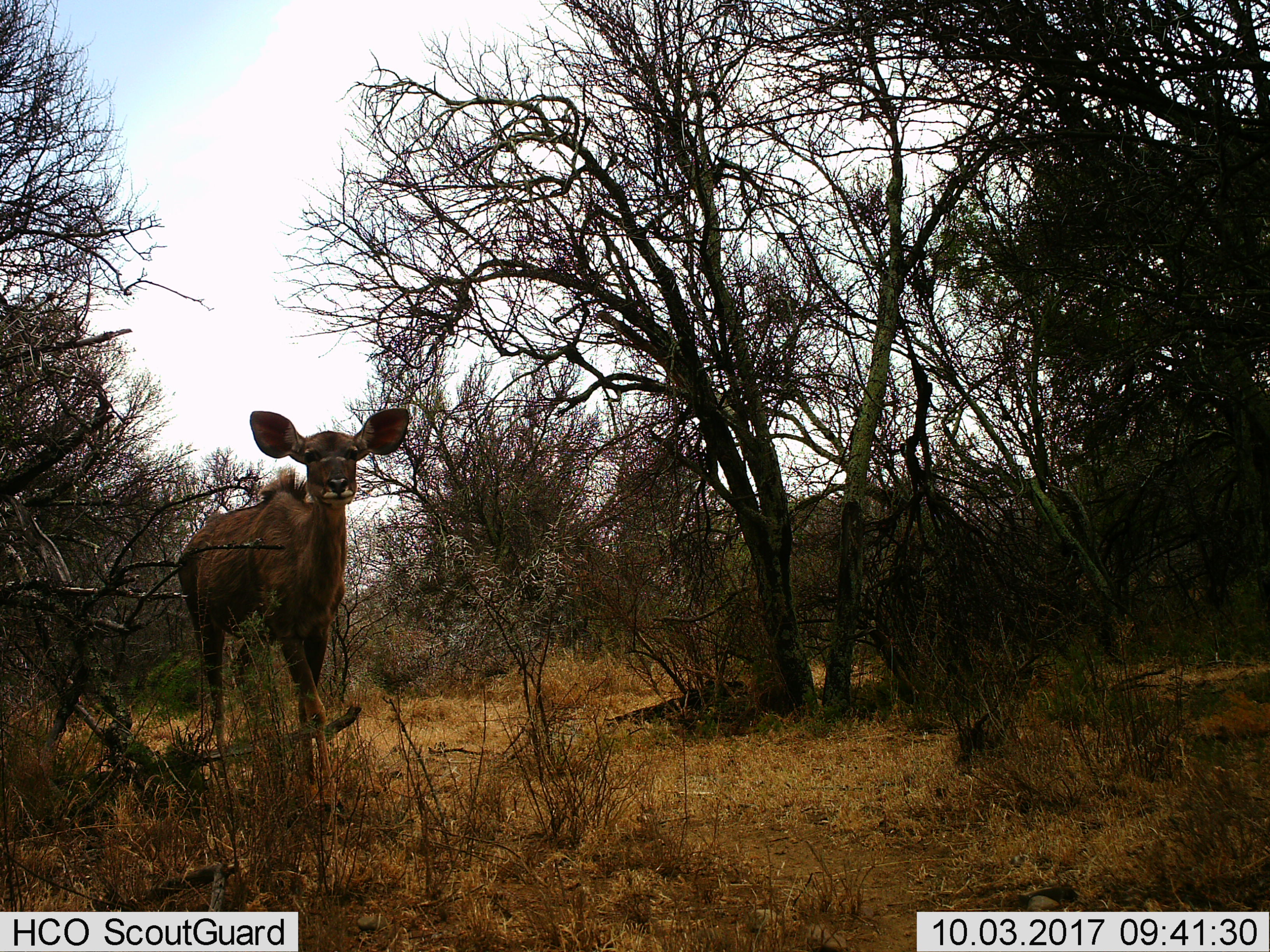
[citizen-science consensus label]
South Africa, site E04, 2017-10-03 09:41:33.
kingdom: Animalia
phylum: Chordata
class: Mammalia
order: Artiodactyla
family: Bovidae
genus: Tragelaphus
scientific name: Tragelaphus strepsiceros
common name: greater kudu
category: kudu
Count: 1.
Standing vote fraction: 50%.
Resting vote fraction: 0%.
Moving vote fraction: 50%.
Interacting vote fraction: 0%.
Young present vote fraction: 0%.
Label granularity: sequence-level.